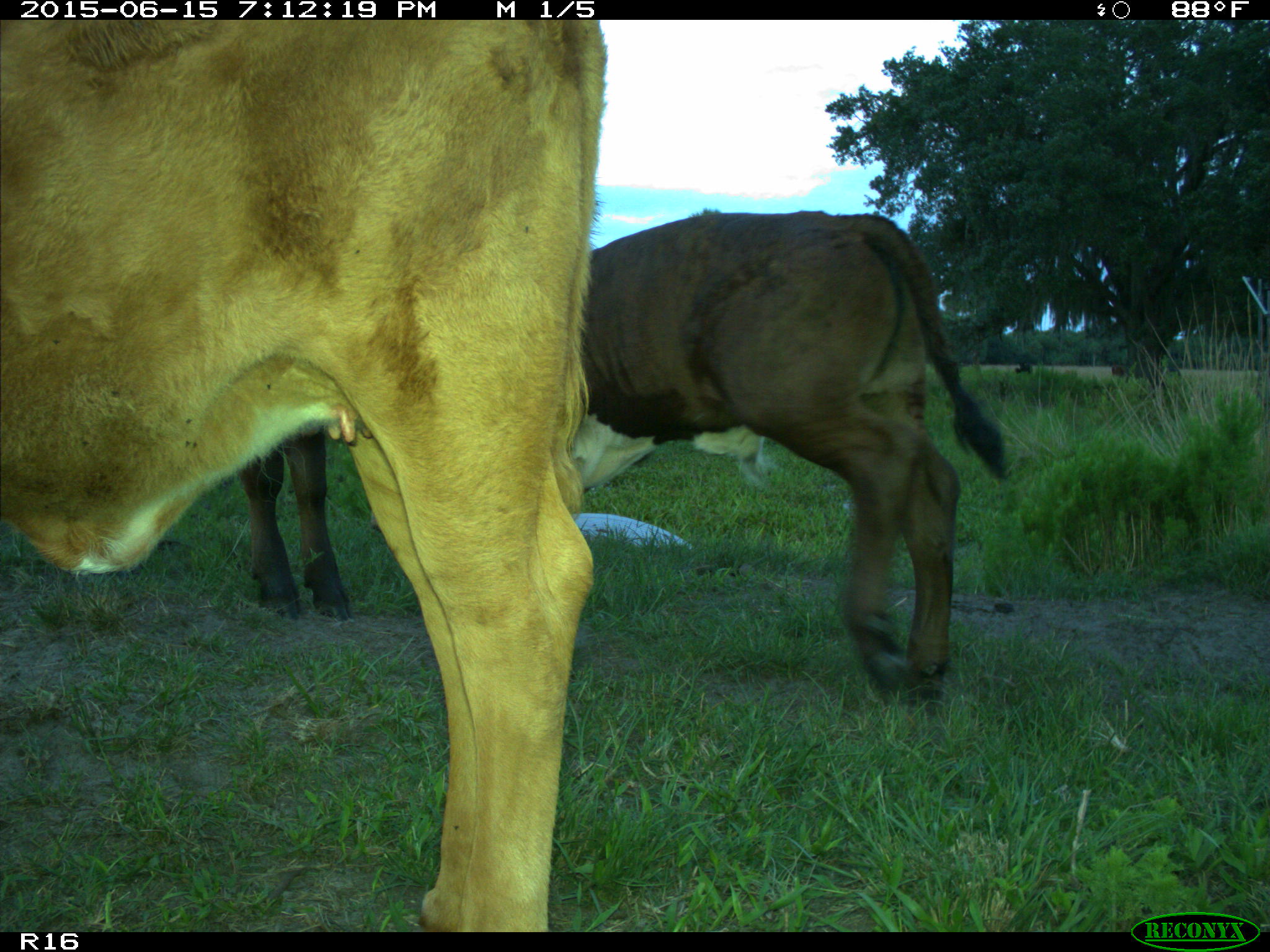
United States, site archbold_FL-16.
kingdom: Animalia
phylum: Chordata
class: Mammalia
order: Artiodactyla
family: Bovidae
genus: Bos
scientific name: Bos taurus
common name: domestic cow